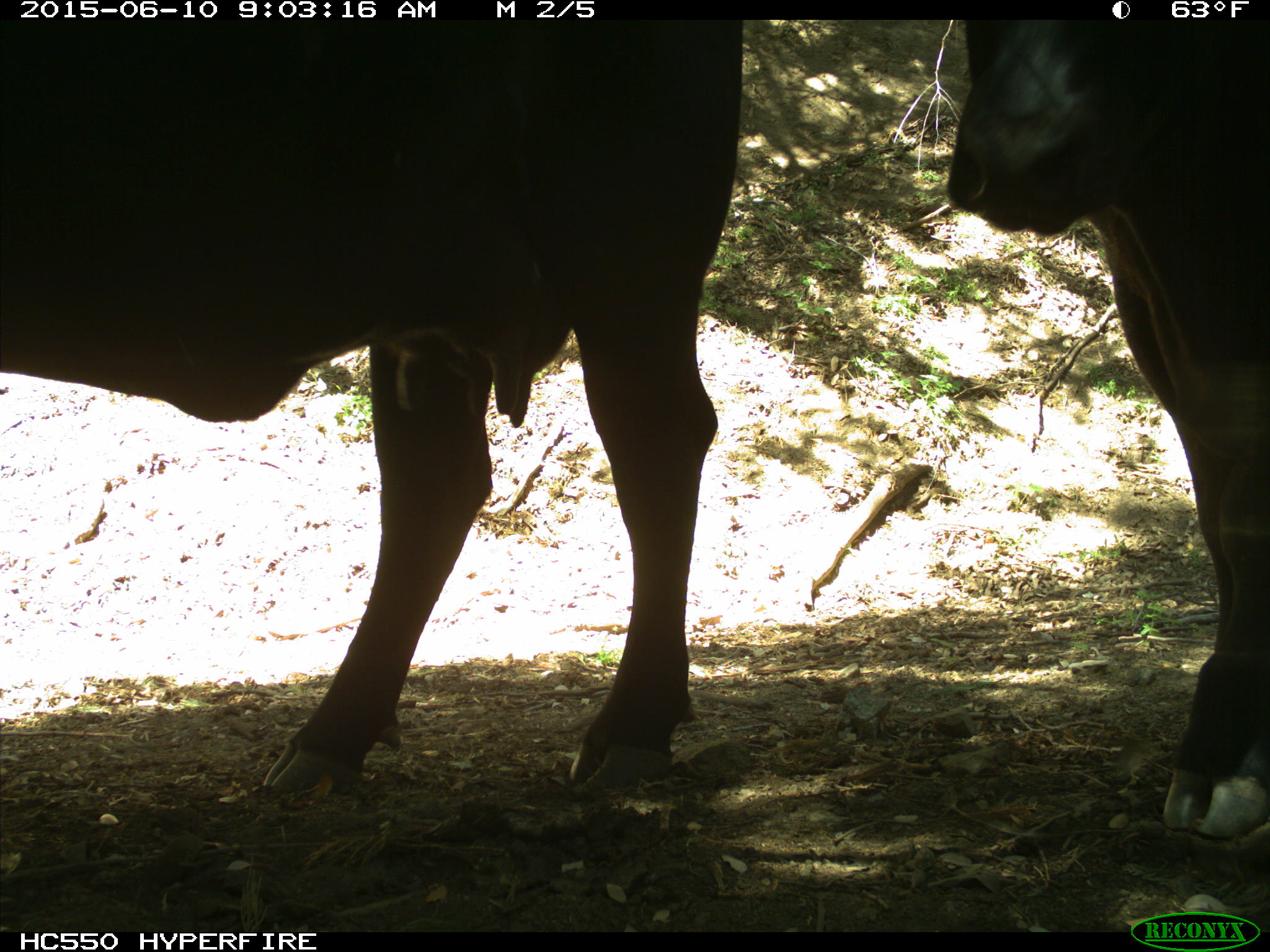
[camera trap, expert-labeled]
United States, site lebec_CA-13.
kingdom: Animalia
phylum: Chordata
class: Mammalia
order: Artiodactyla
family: Bovidae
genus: Bos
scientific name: Bos taurus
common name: domestic cow